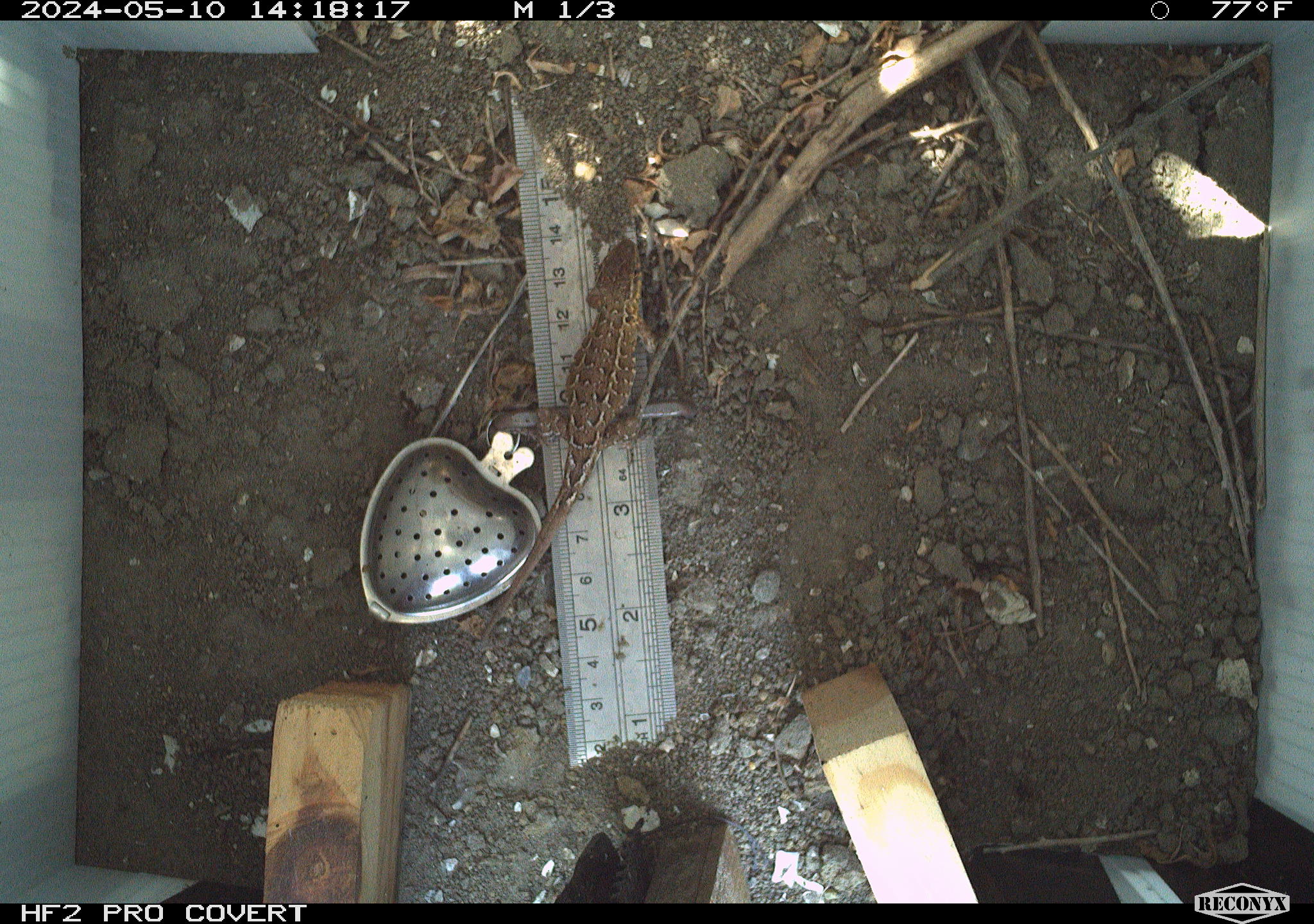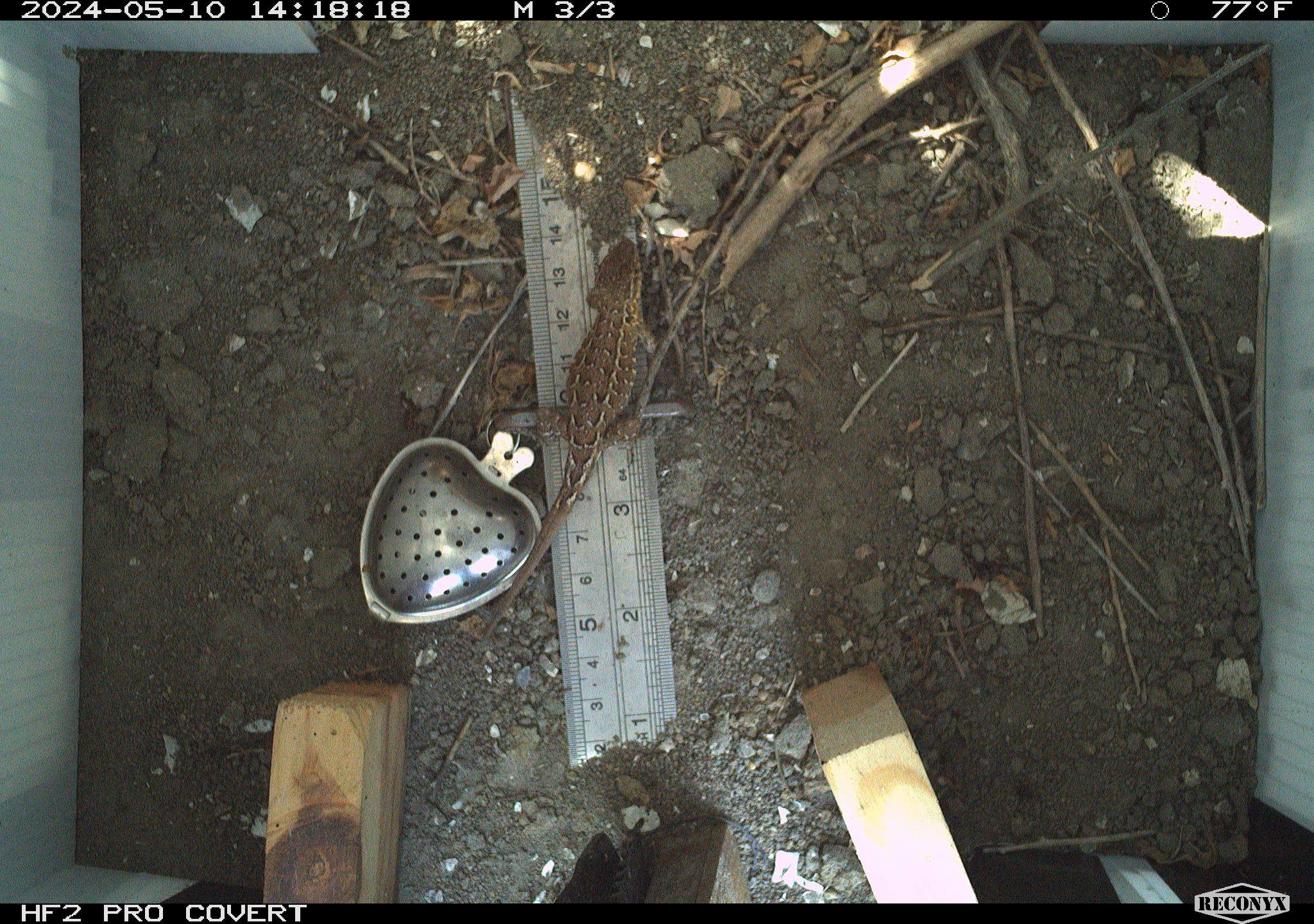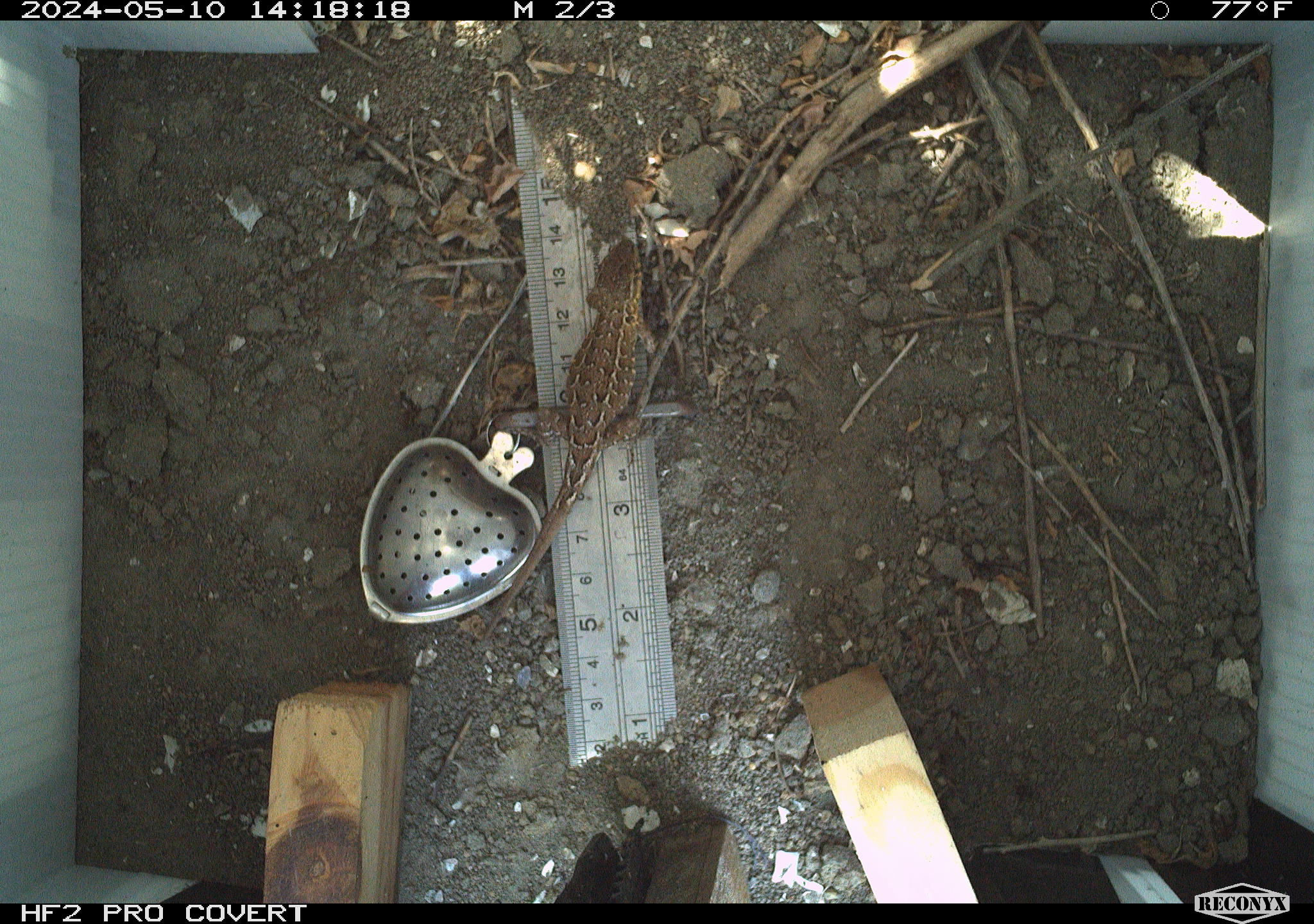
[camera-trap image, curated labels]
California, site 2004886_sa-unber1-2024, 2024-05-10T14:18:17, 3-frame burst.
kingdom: Animalia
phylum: Chordata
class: Reptilia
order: Squamata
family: Phrynosomatidae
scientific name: Phrynosomatidae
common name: phrynosomatid lizards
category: phrynosomatidae family